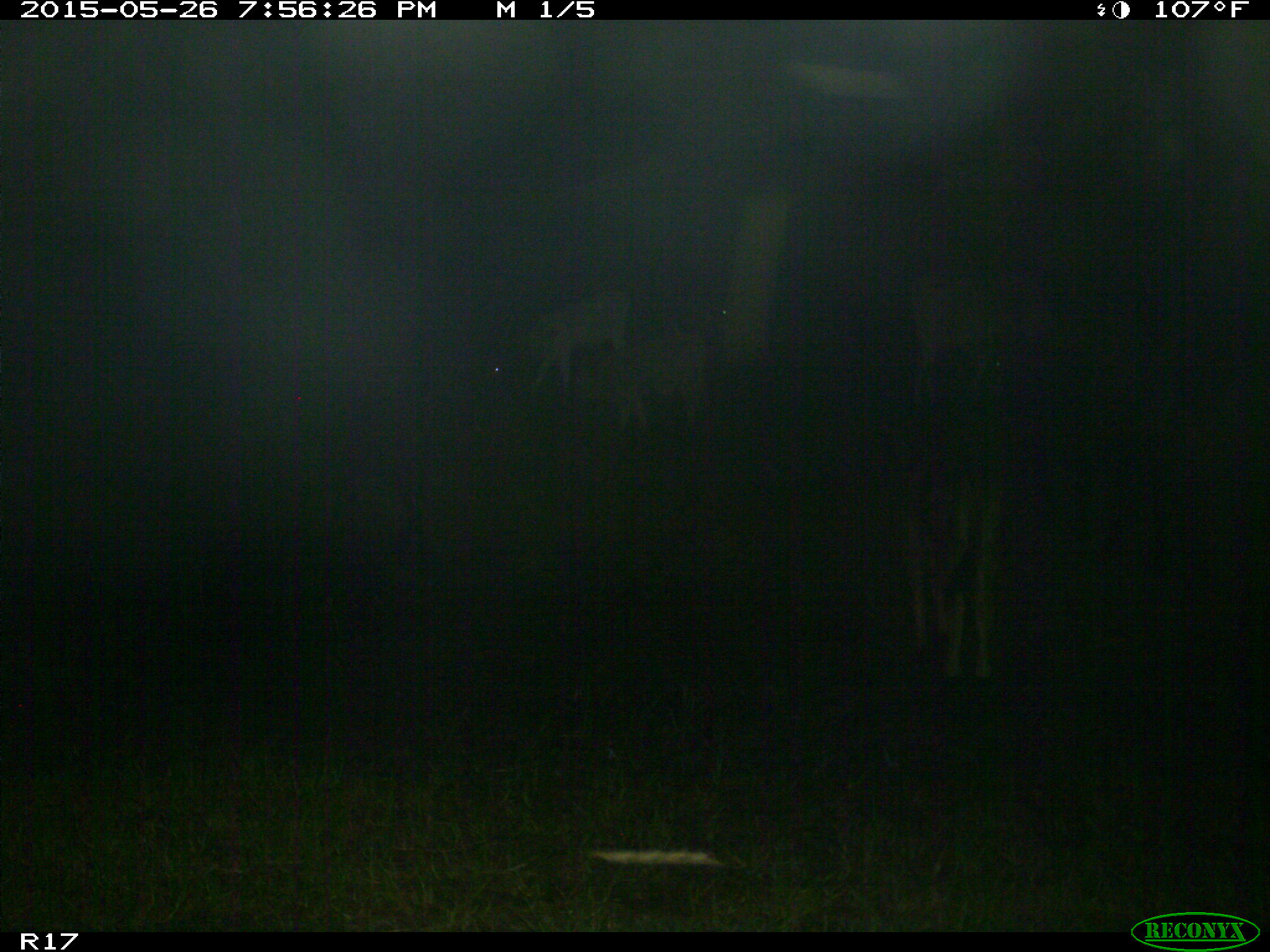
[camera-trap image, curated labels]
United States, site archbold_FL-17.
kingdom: Animalia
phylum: Chordata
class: Mammalia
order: Artiodactyla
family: Bovidae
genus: Bos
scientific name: Bos taurus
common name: domestic cow